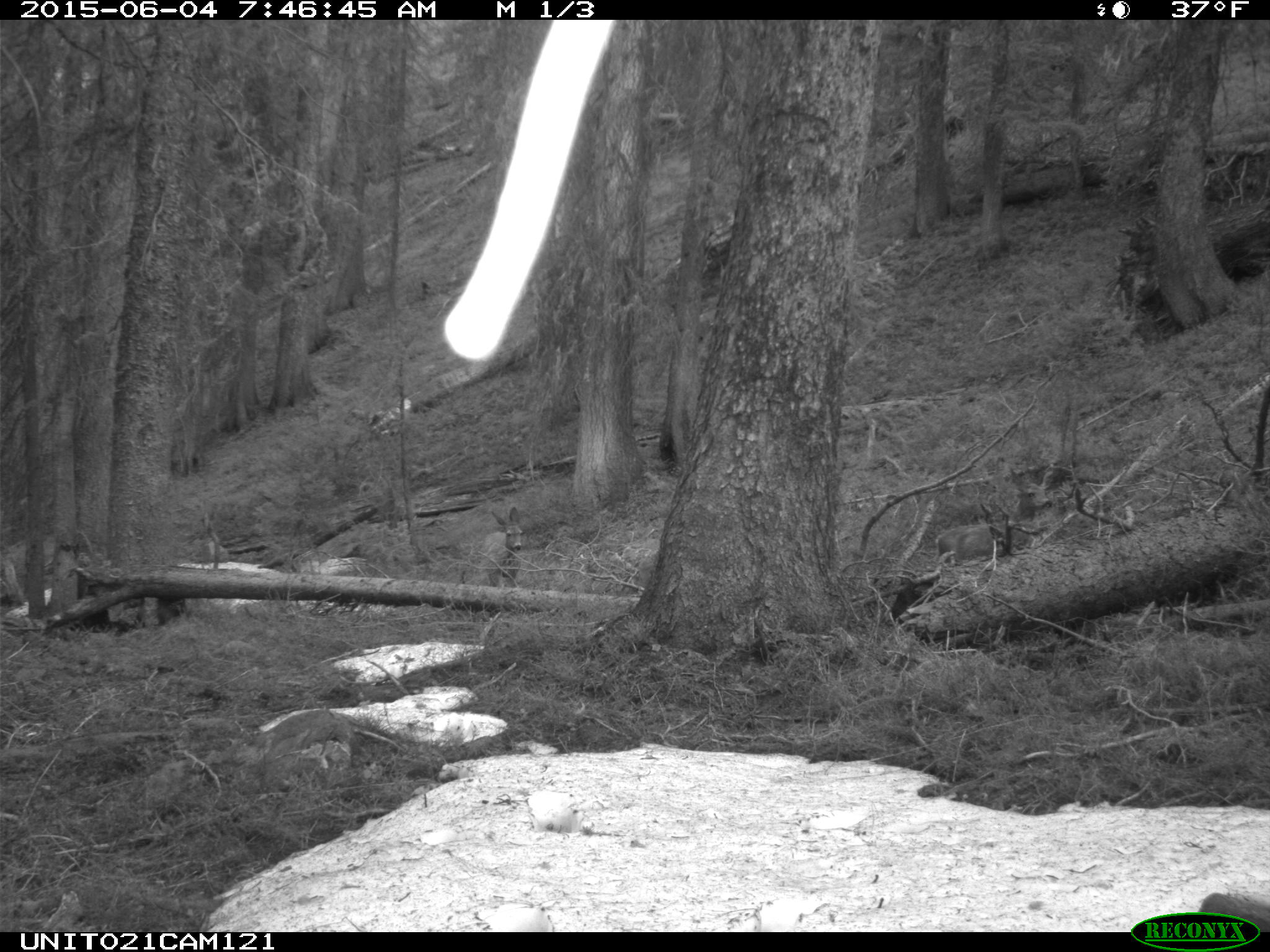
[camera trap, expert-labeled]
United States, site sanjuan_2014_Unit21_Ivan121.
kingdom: Animalia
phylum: Chordata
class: Mammalia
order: Artiodactyla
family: Cervidae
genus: Odocoileus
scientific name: Odocoileus hemionus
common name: mule deer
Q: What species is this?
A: Odocoileus hemionus (mule deer).